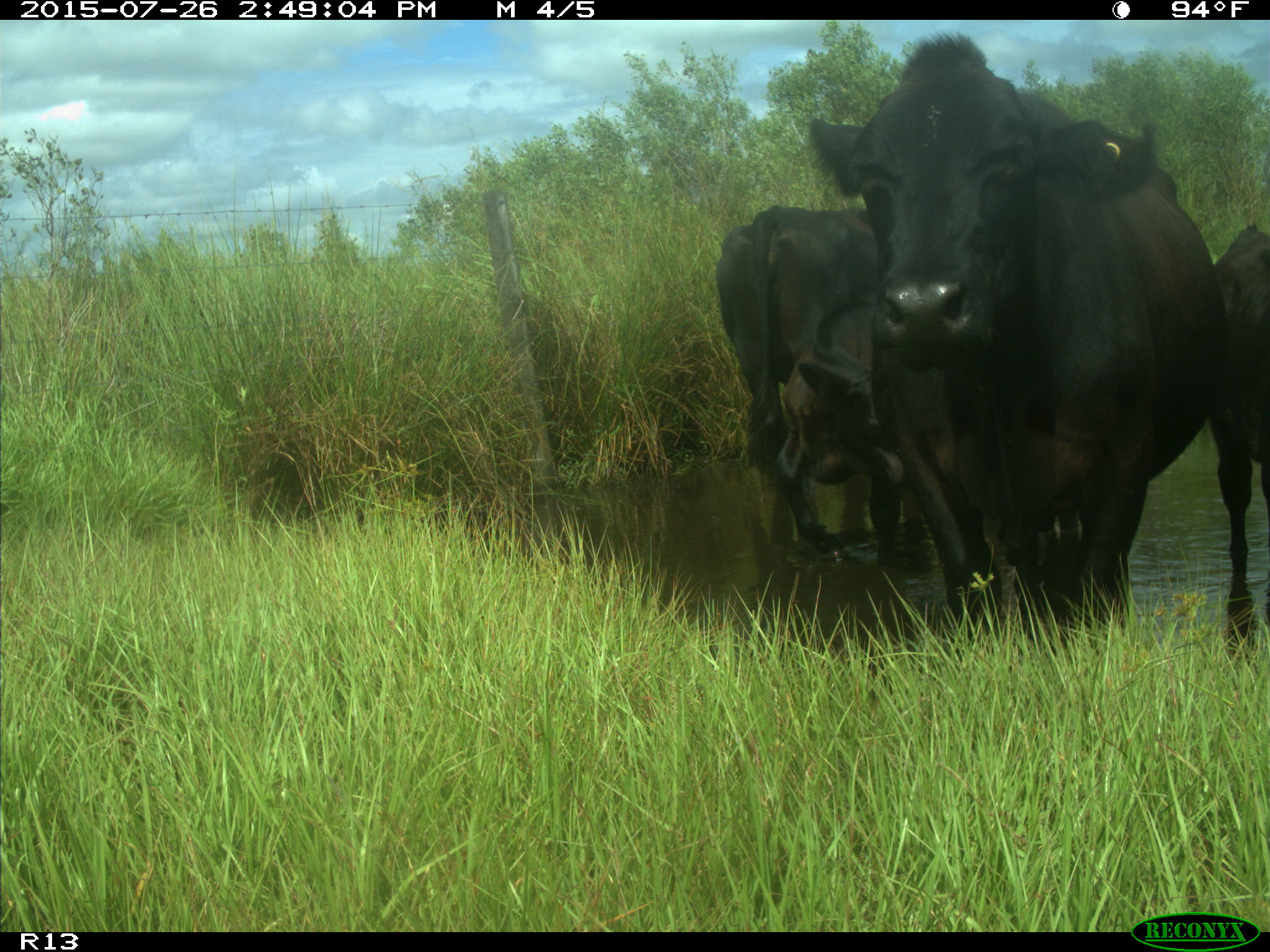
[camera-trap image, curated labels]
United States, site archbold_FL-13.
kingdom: Animalia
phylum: Chordata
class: Mammalia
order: Artiodactyla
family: Bovidae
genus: Bos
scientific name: Bos taurus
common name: domestic cow